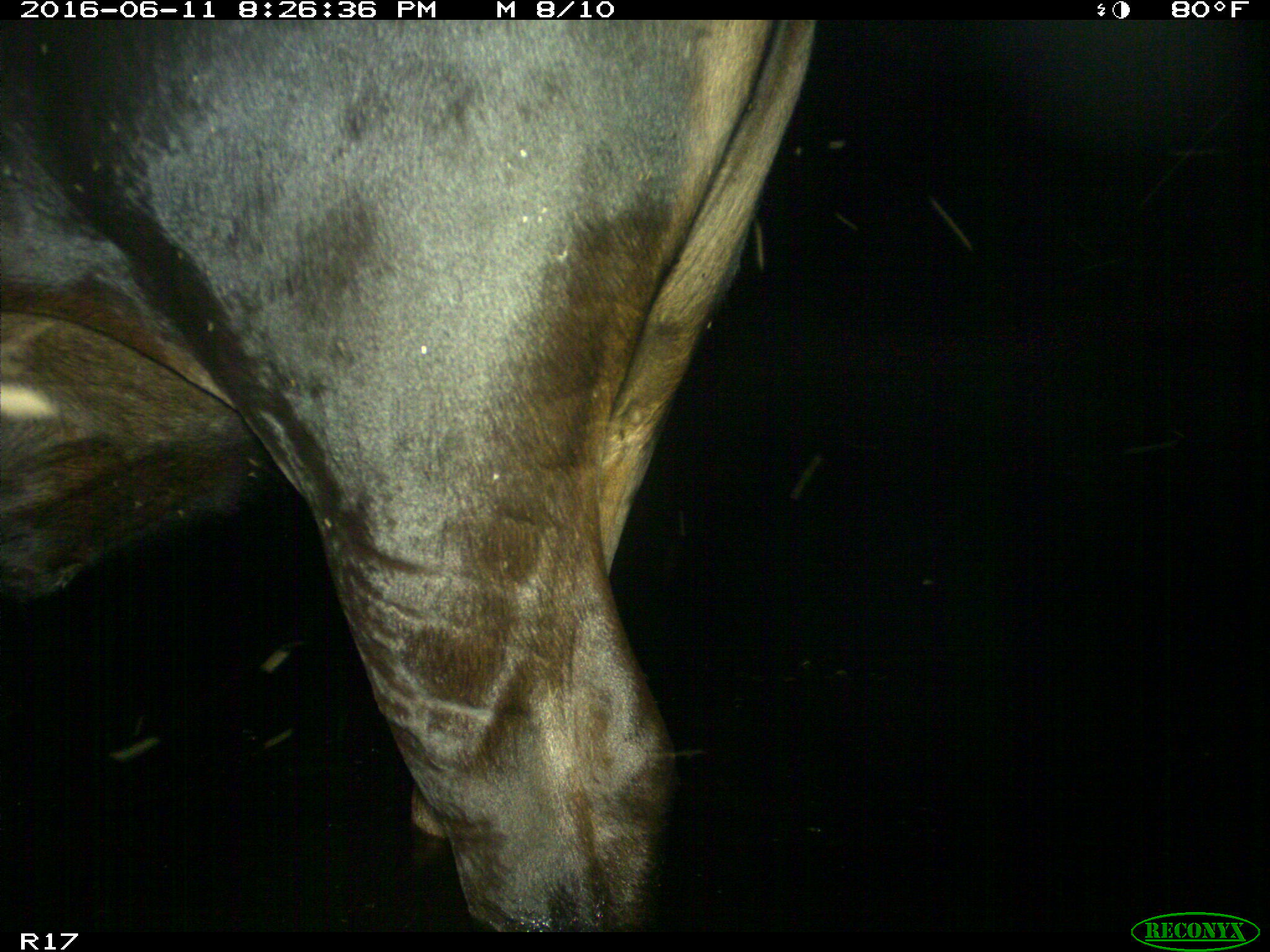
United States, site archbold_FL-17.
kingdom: Animalia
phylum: Chordata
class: Mammalia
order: Artiodactyla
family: Bovidae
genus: Bos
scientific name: Bos taurus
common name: domestic cow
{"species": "Bos taurus (domestic cow)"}